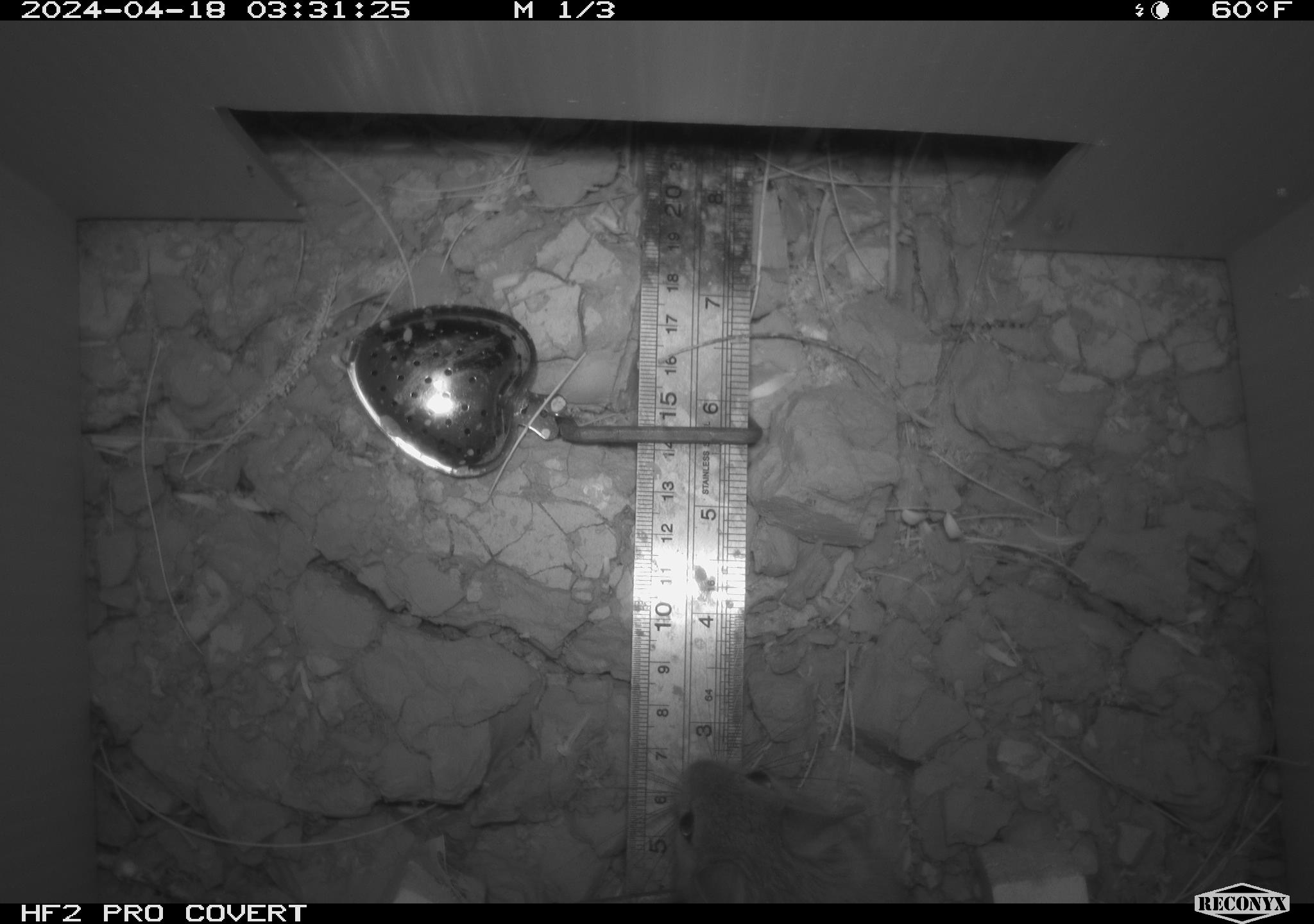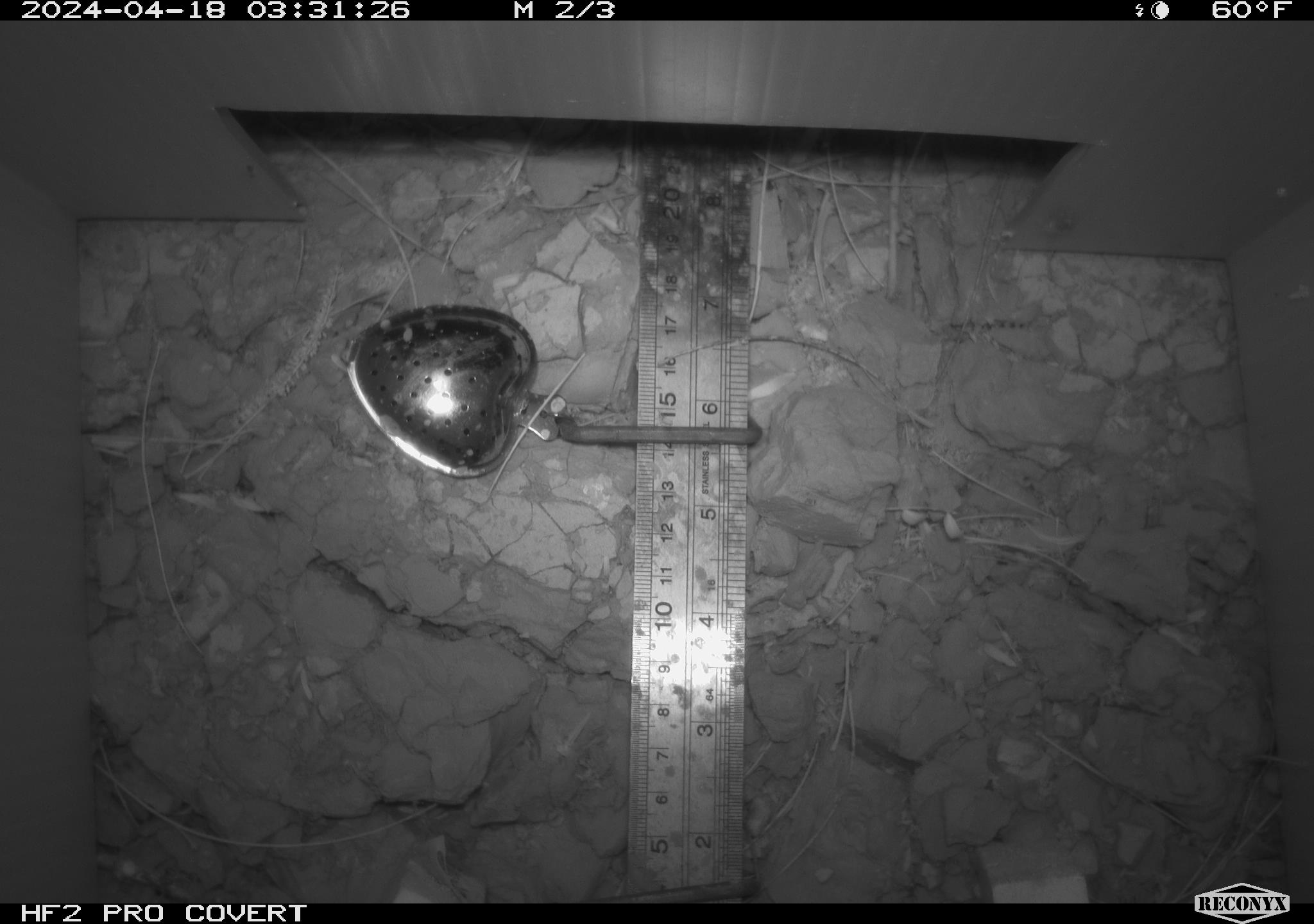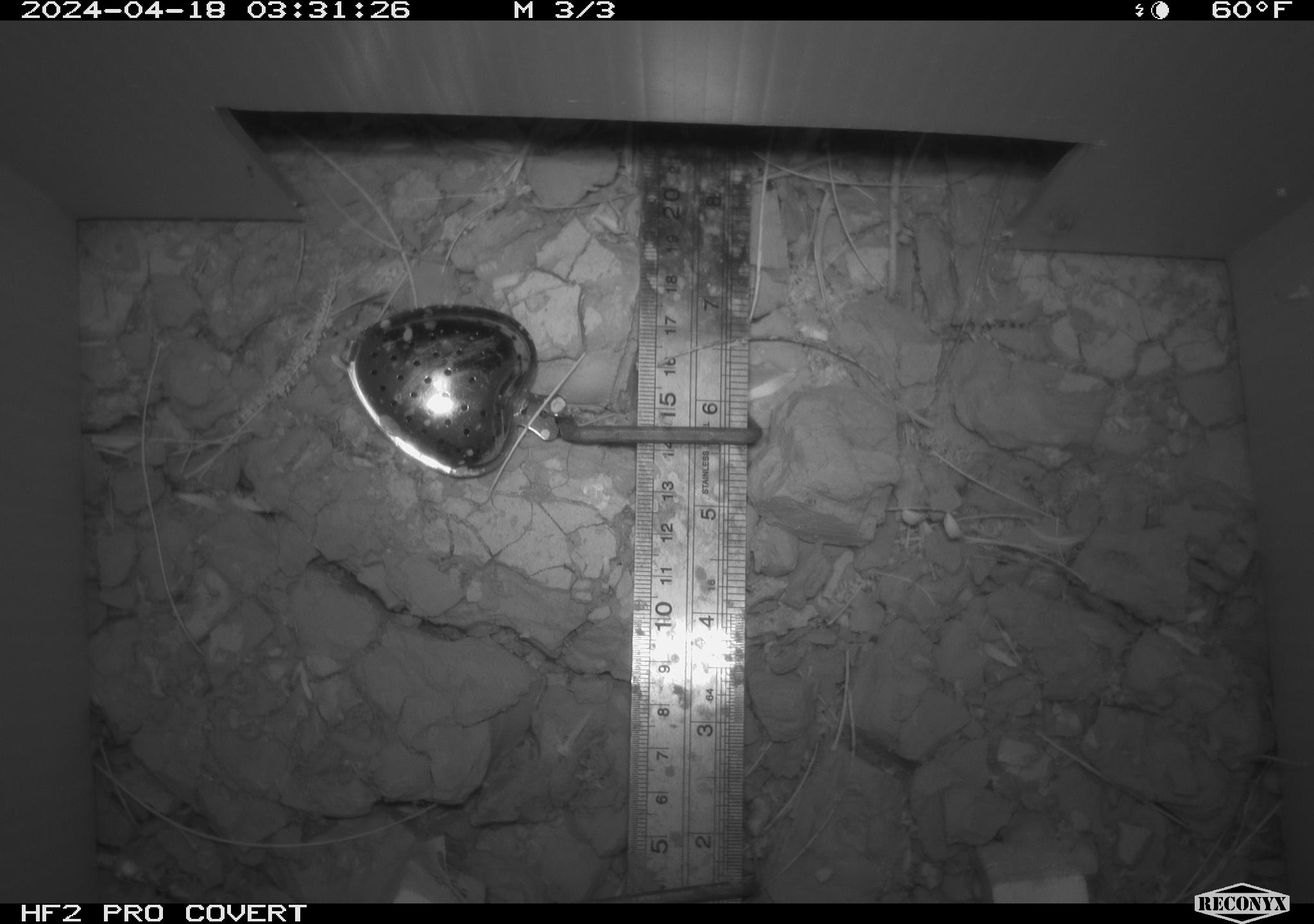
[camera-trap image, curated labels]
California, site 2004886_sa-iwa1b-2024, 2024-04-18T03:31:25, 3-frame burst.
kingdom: Animalia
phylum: Chordata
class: Mammalia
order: Rodentia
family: Cricetidae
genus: Neotoma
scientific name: Neotoma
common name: pack rat or woodrat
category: neotoma species